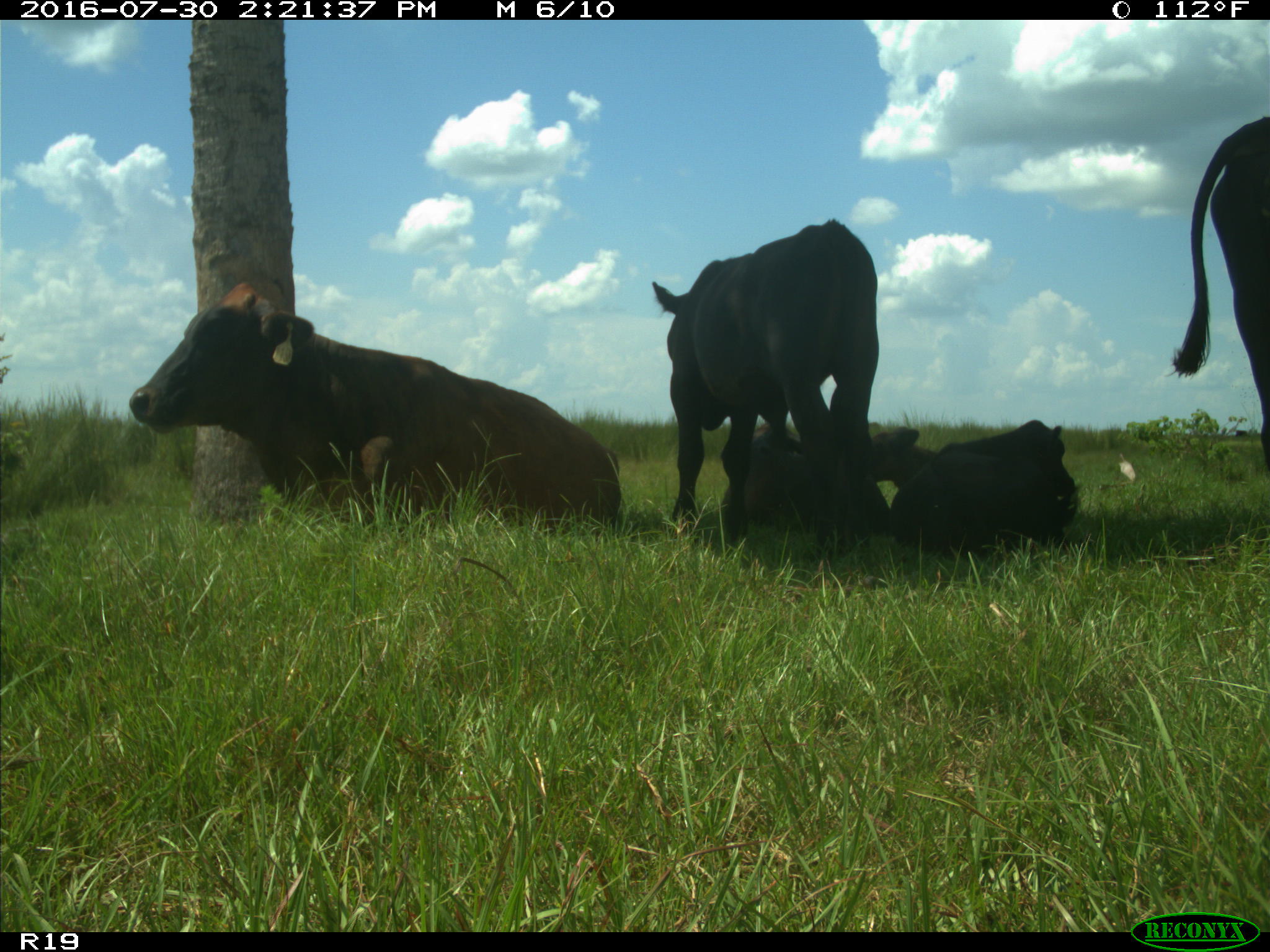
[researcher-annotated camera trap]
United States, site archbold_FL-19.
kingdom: Animalia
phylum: Chordata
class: Mammalia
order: Artiodactyla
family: Bovidae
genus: Bos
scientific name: Bos taurus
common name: domestic cow